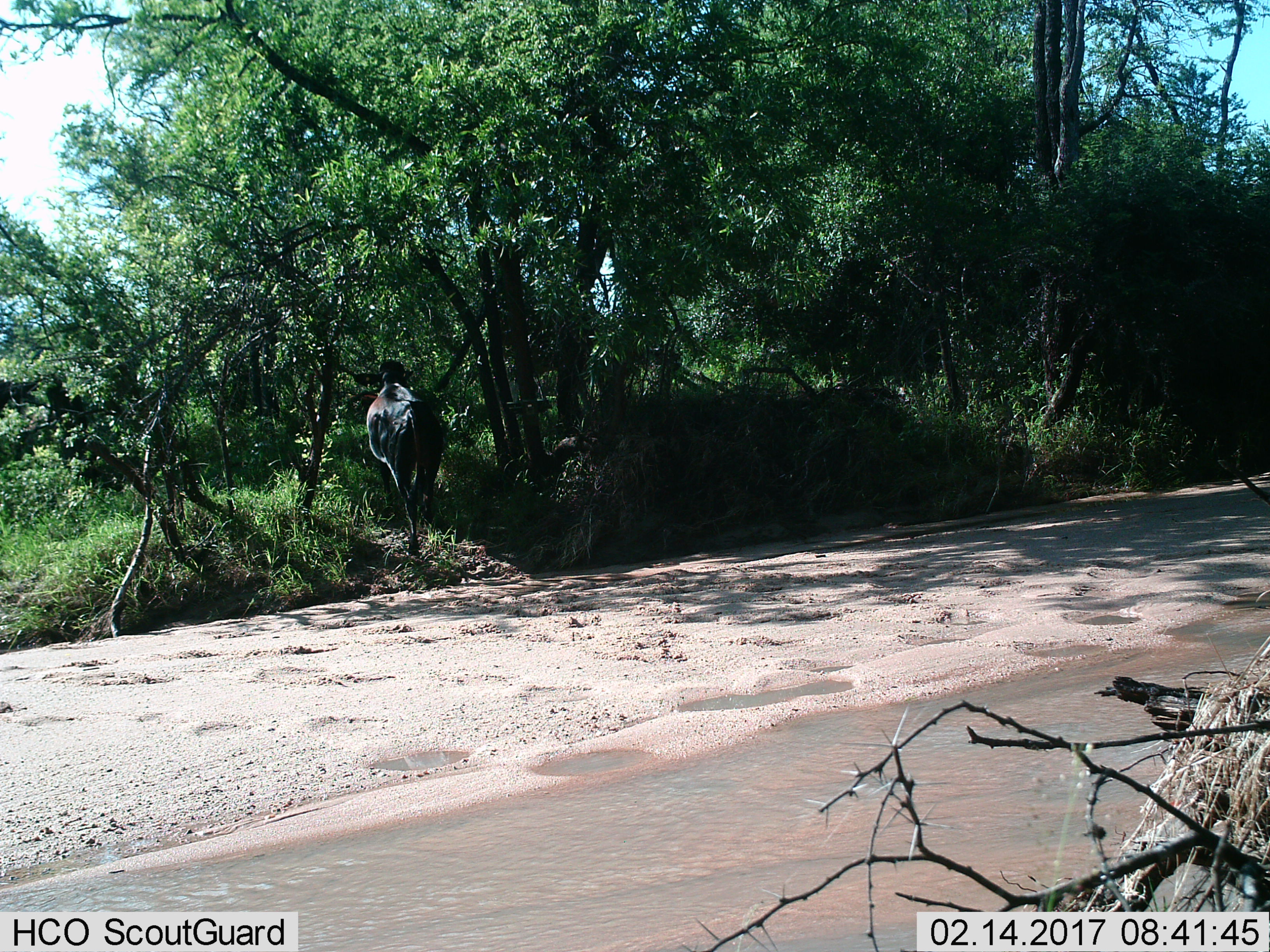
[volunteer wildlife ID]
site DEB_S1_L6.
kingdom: Animalia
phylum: Chordata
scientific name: Vertebrata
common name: domestic animal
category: domesticanimal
Domesticanimal (domestic animal) (Vertebrata), count 1. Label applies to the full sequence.